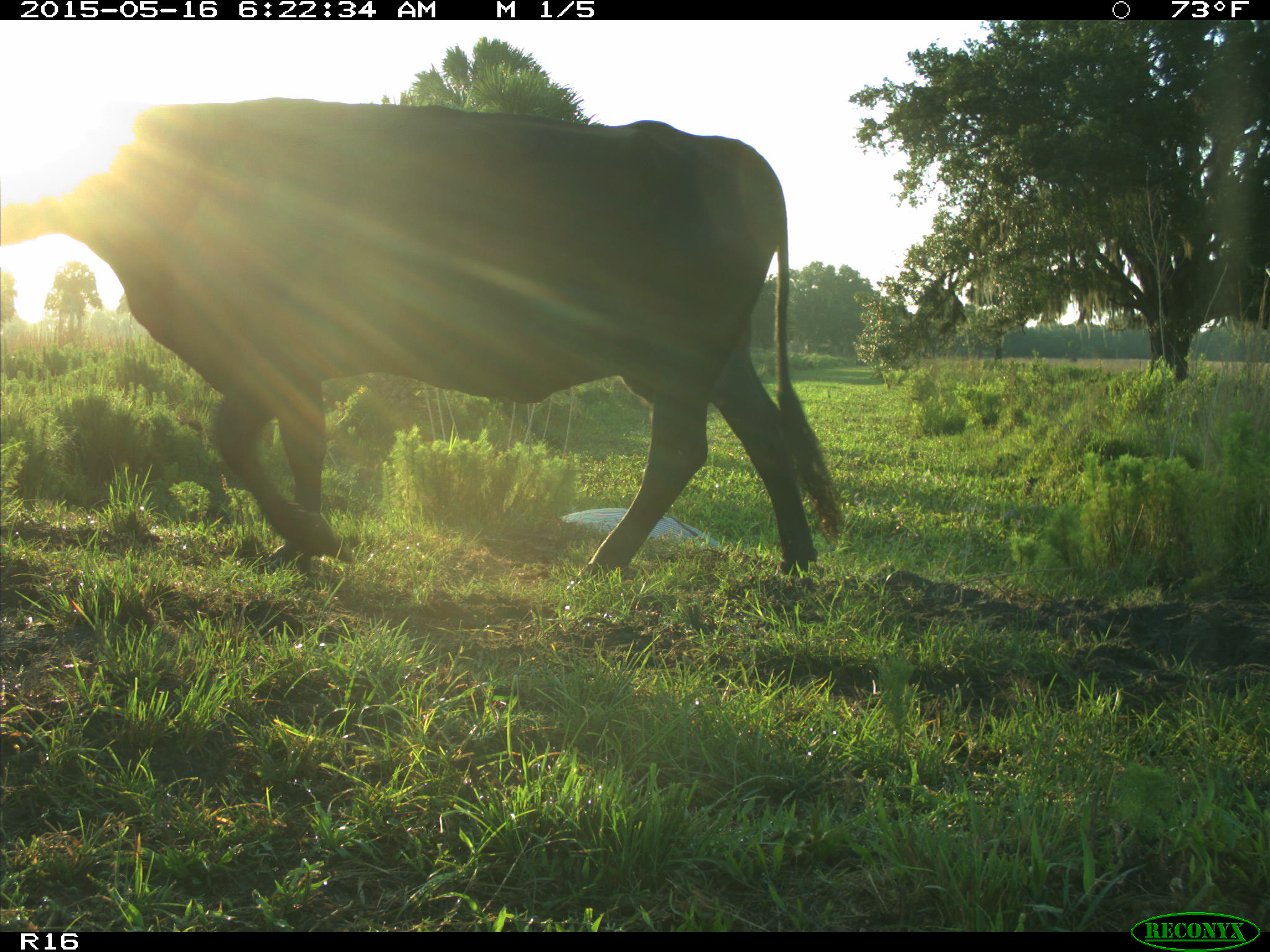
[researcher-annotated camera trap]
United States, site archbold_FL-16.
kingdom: Animalia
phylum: Chordata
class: Mammalia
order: Artiodactyla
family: Bovidae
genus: Bos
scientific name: Bos taurus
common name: domestic cow